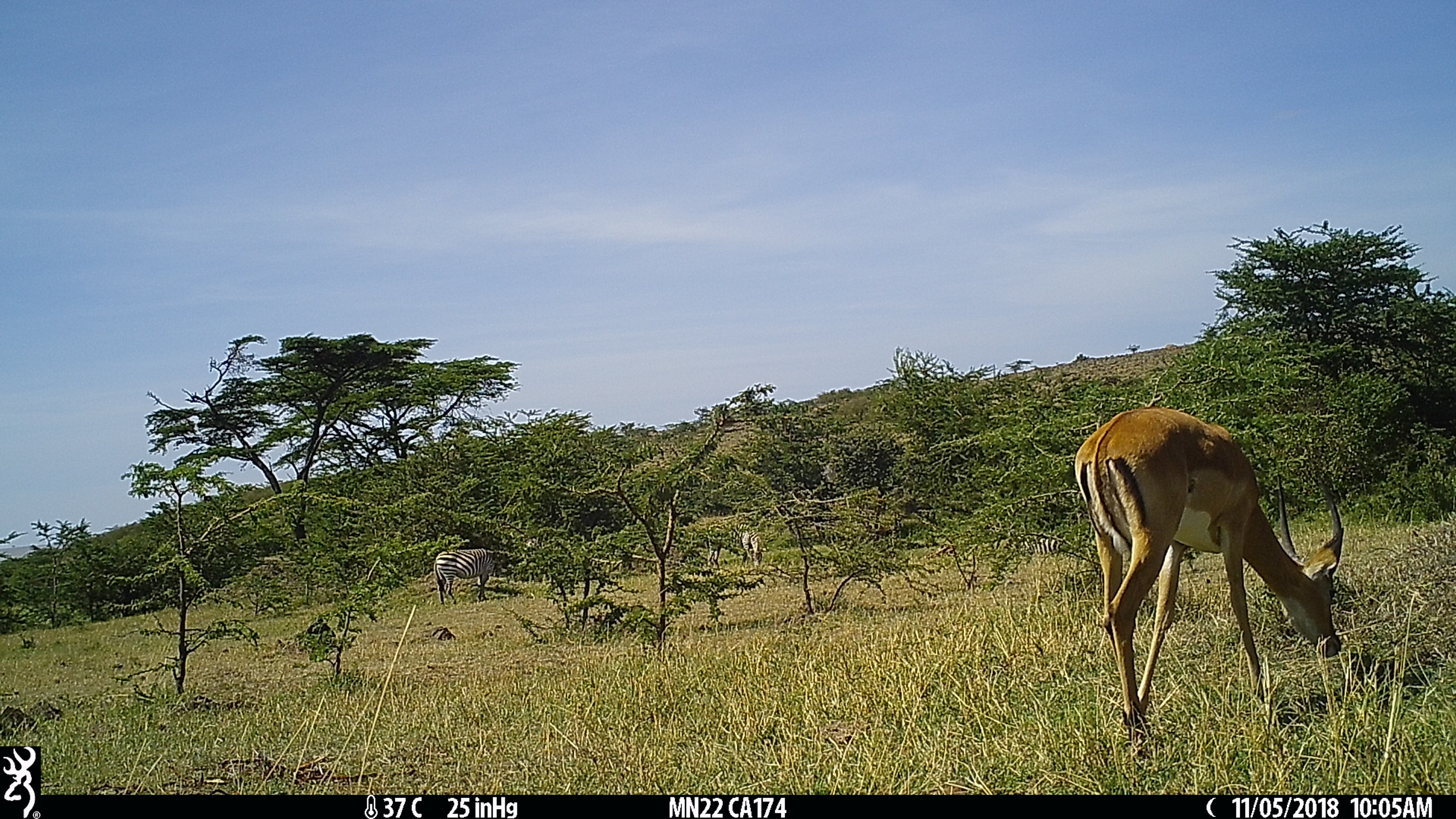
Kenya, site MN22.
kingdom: Animalia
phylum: Chordata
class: Mammalia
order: Perissodactyla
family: Equidae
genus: Equus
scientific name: Equus quagga burchellii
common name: burchell's zebra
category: zebra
Zebra (burchell's zebra) (Equus quagga burchellii).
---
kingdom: Animalia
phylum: Chordata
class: Mammalia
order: Artiodactyla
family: Bovidae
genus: Aepyceros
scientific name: Aepyceros melampus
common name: impala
Impala (Aepyceros melampus).